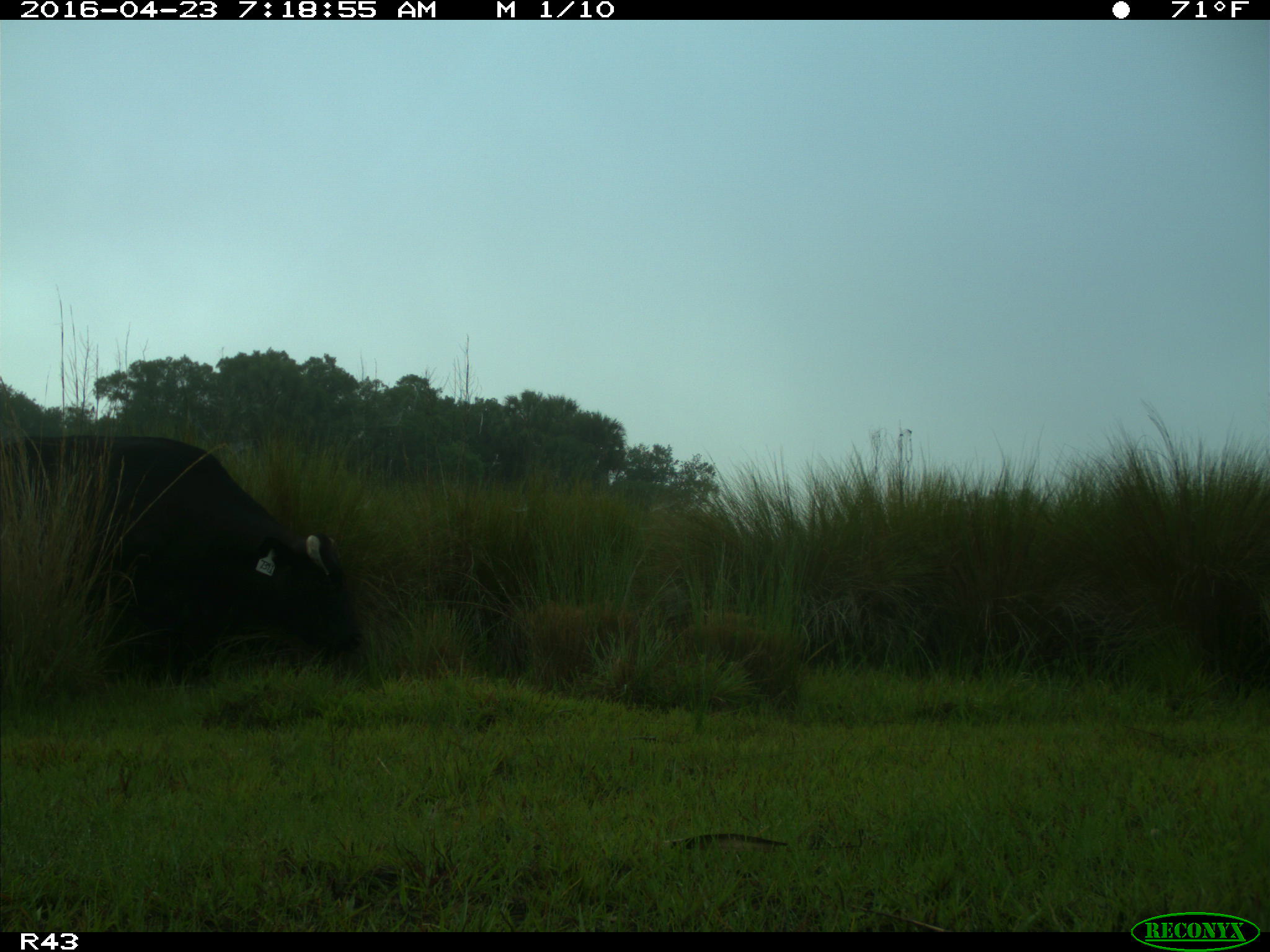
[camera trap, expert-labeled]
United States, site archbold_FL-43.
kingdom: Animalia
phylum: Chordata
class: Mammalia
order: Artiodactyla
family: Bovidae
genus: Bos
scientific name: Bos taurus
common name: domestic cow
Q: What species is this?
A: Bos taurus (domestic cow).